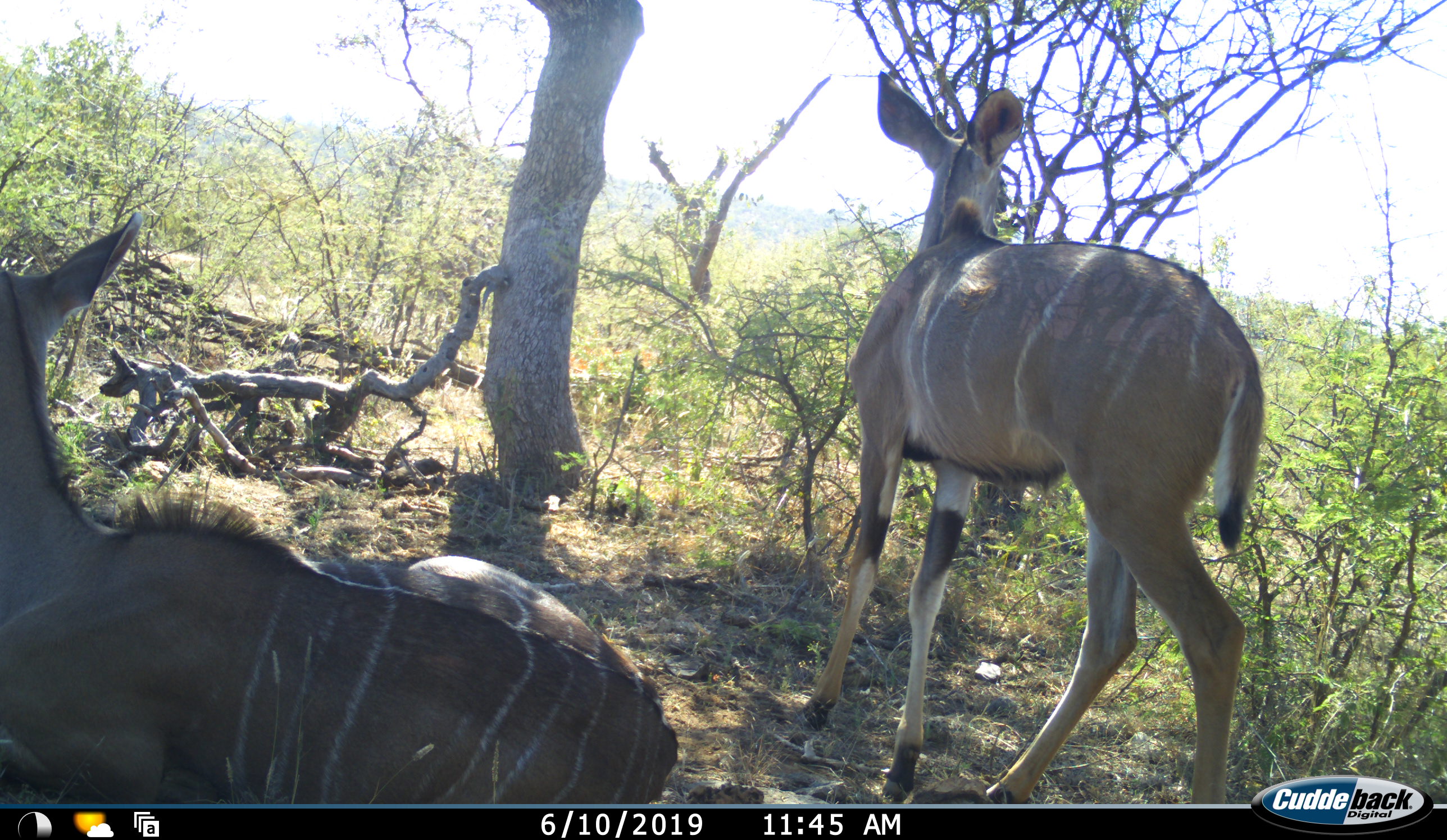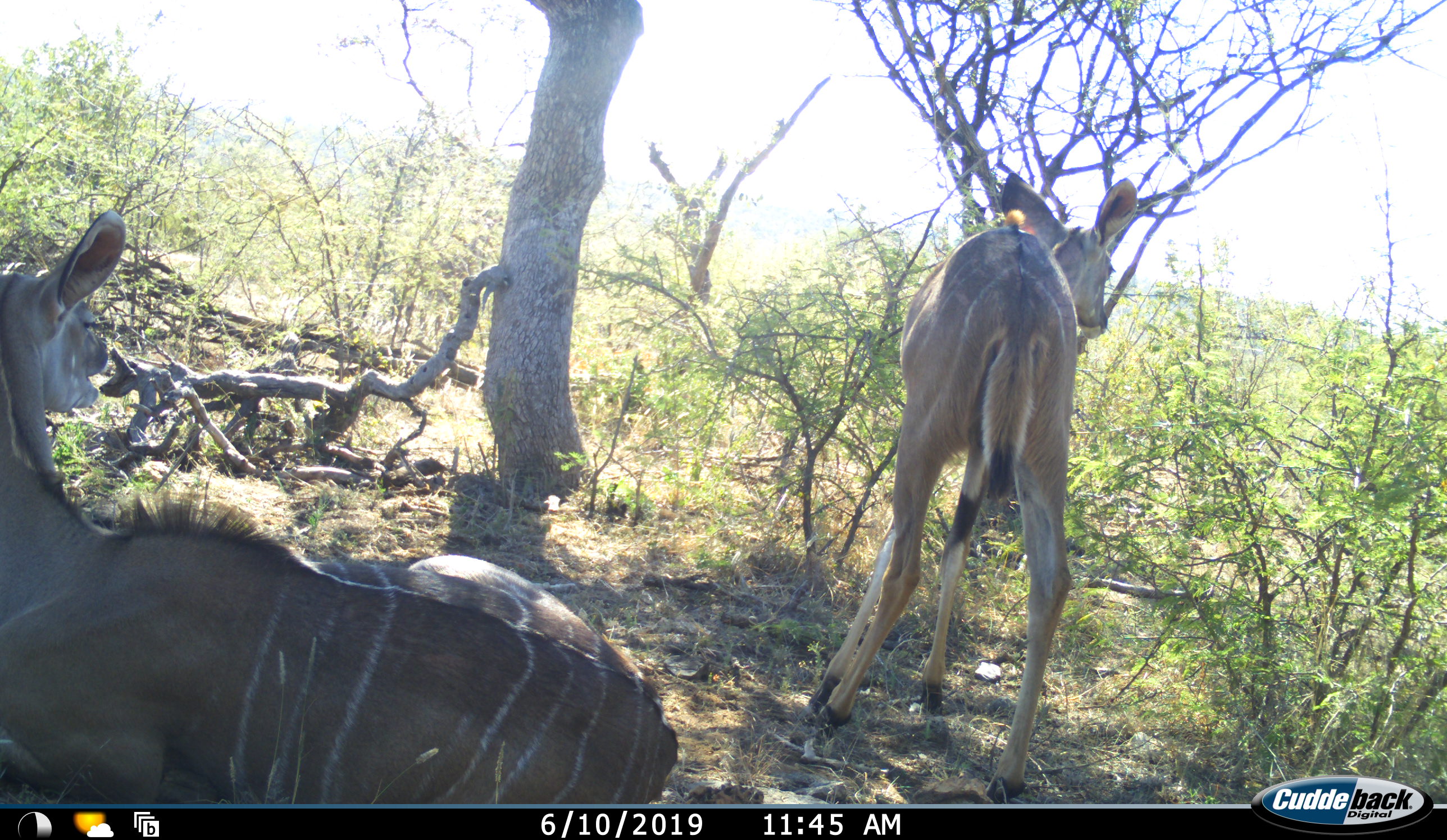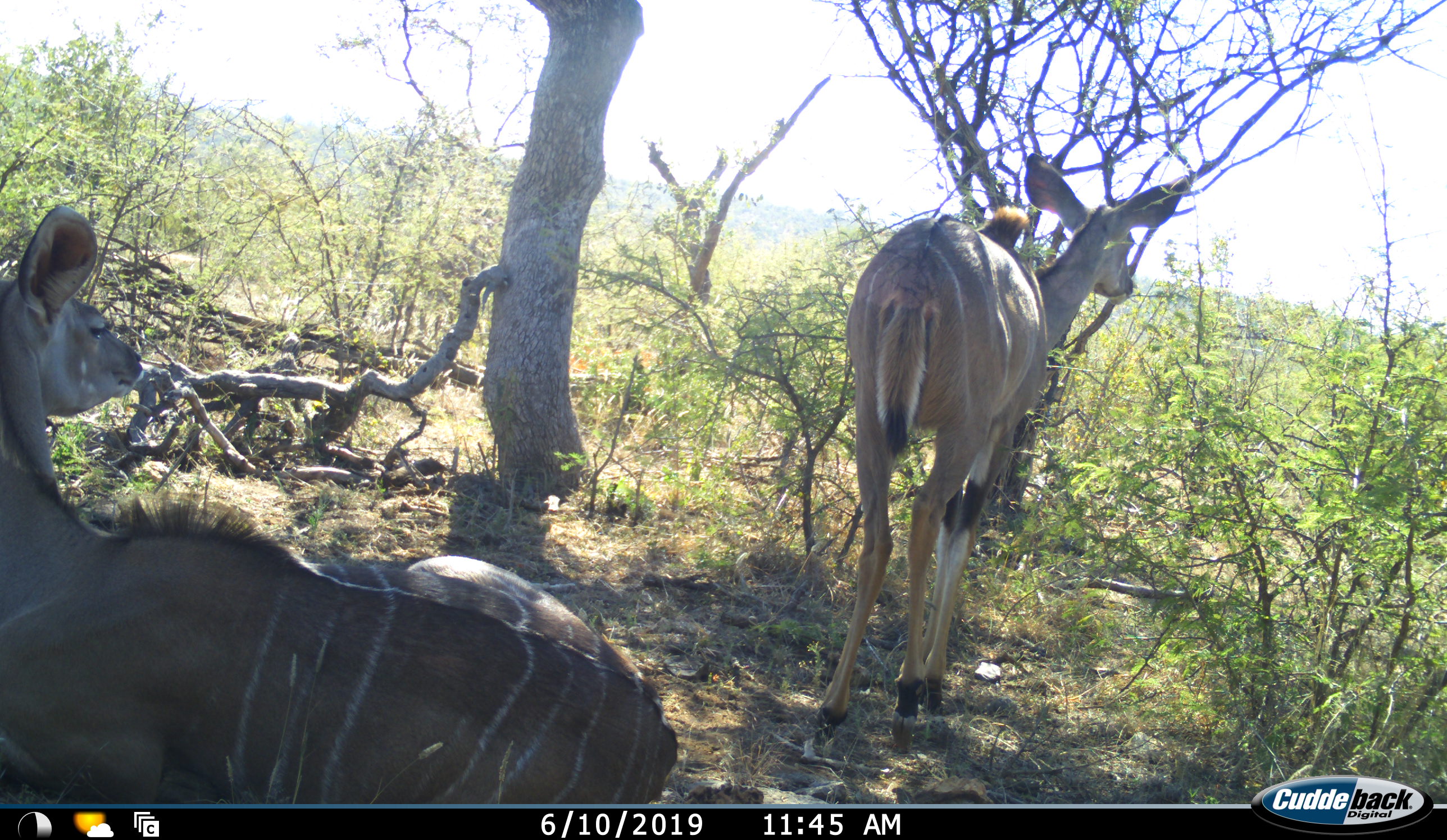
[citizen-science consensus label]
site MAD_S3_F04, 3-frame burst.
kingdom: Animalia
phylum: Chordata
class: Mammalia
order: Artiodactyla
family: Bovidae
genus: Tragelaphus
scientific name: Tragelaphus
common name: kudu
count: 2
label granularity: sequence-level